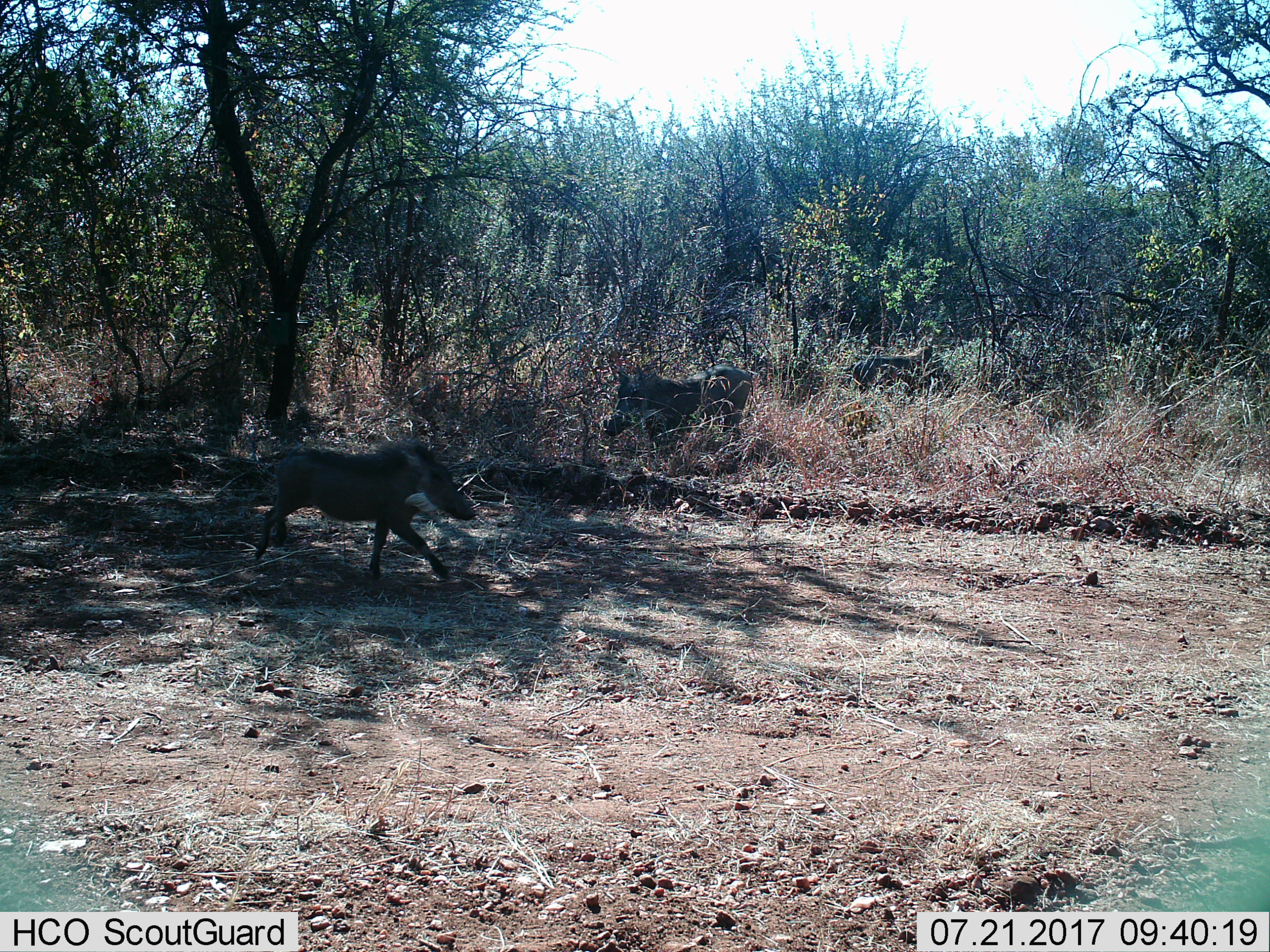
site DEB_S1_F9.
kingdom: Animalia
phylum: Chordata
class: Mammalia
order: Artiodactyla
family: Suidae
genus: Phacochoerus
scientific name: Phacochoerus africanus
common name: warthog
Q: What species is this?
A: Warthog (Phacochoerus africanus).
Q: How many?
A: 3.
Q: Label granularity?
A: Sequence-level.